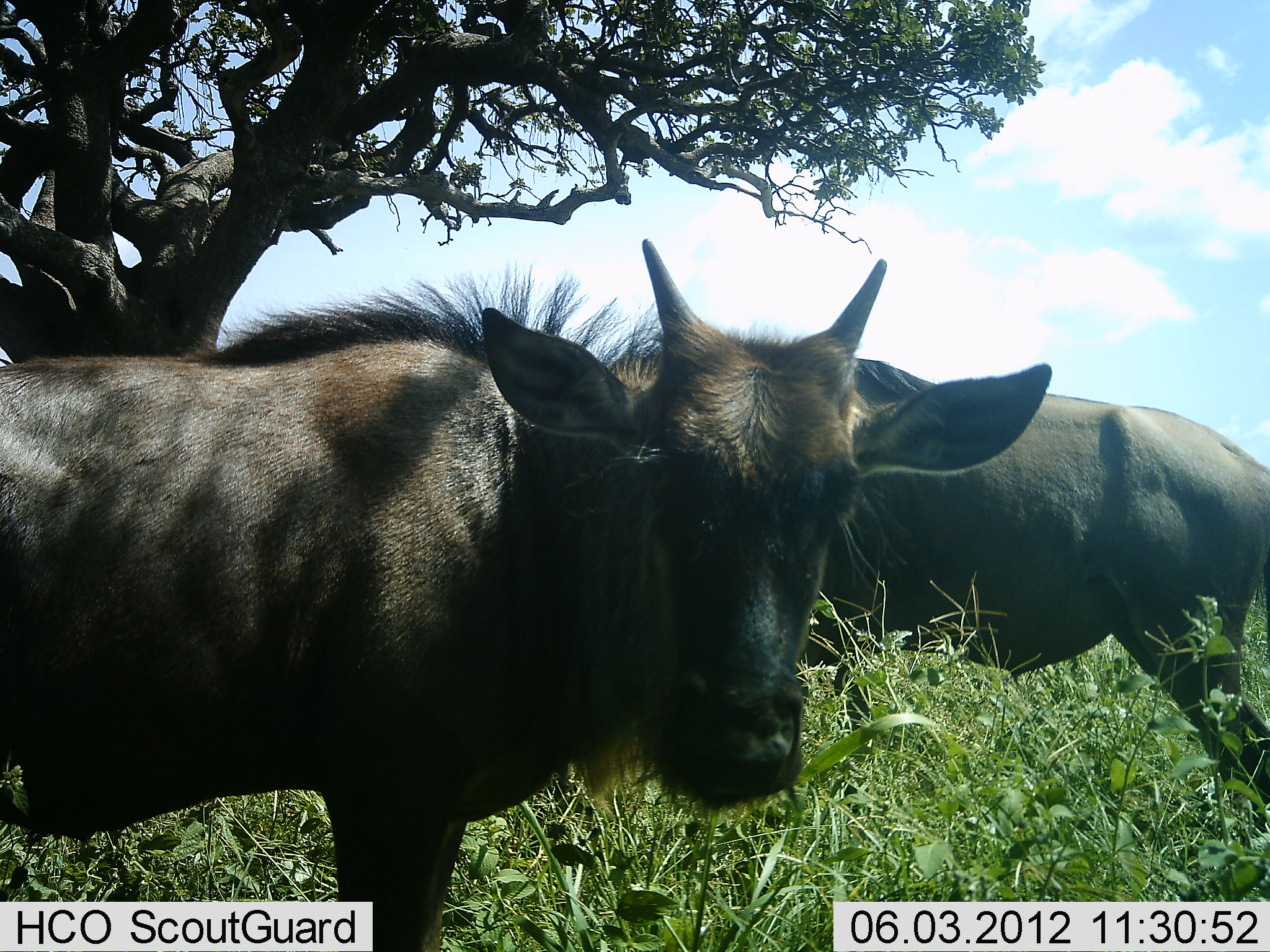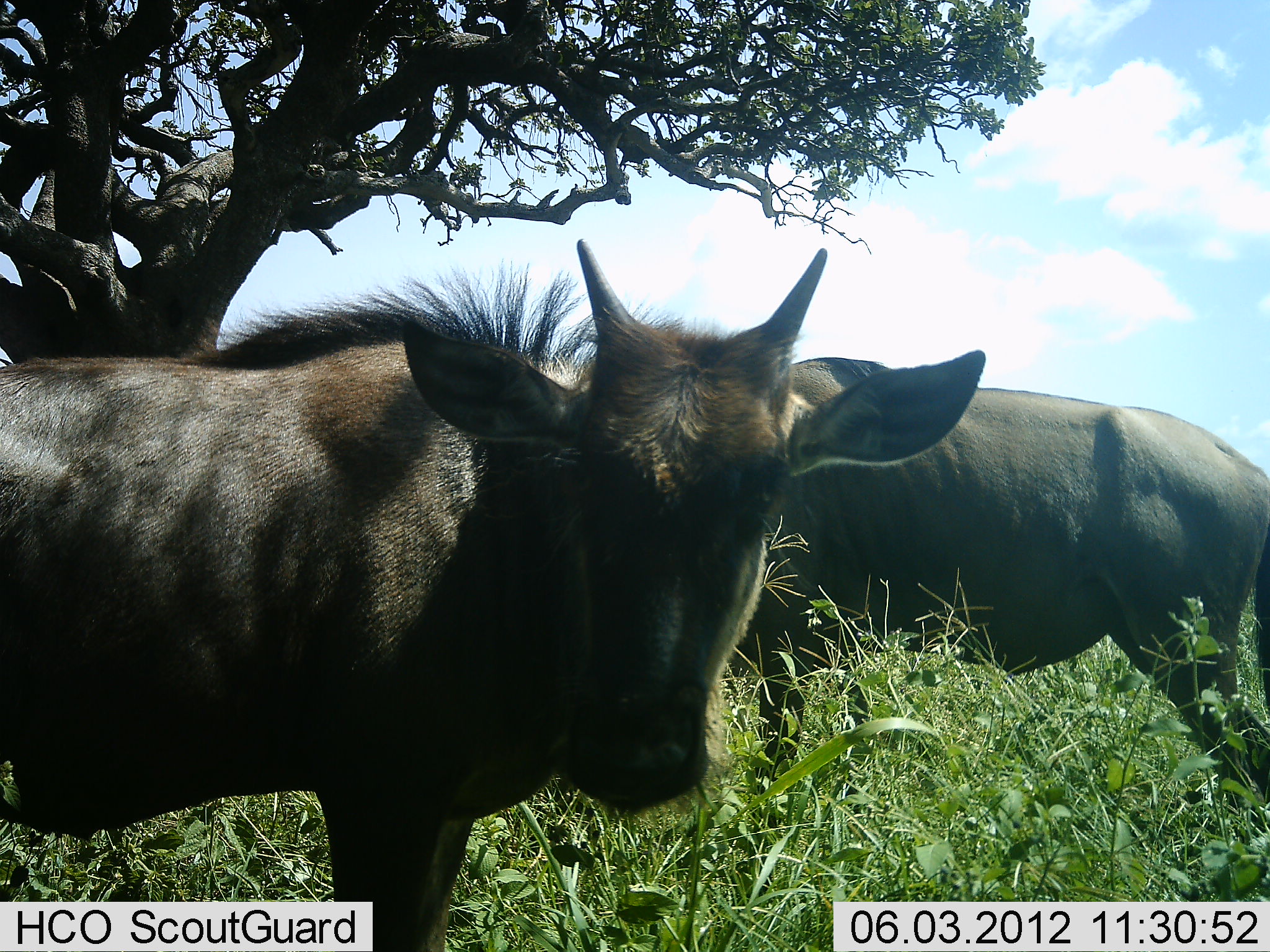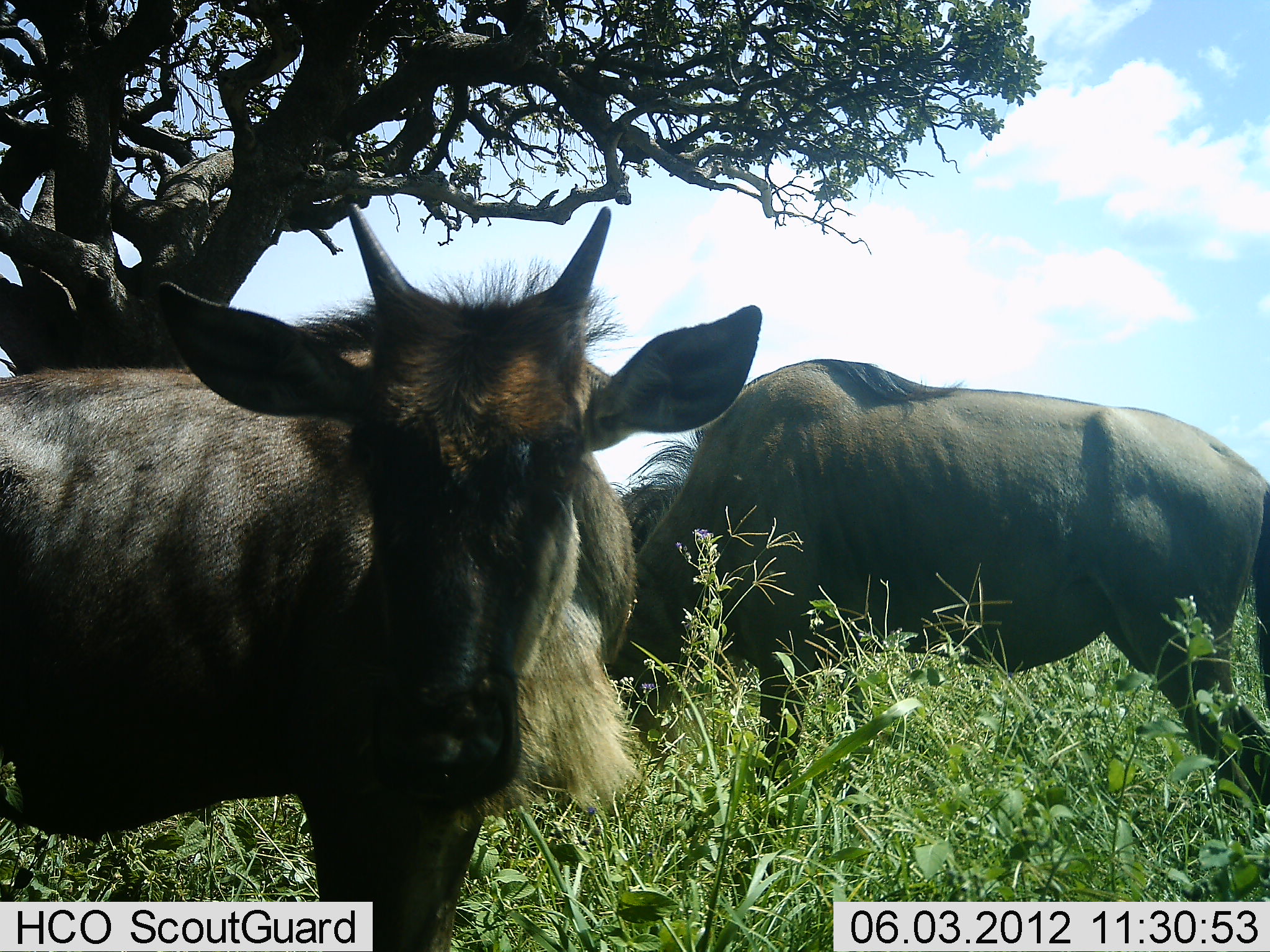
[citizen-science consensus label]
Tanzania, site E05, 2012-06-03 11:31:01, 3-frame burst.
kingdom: Animalia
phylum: Chordata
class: Mammalia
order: Artiodactyla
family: Bovidae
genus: Connochaetes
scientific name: Connochaetes taurinus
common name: blue wildebeest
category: wildebeest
Wildebeest (blue wildebeest) (Connochaetes taurinus), count 2. Behavior (volunteer vote fractions): standing 100%, resting 0%, moving 0%, interacting 0%. Young present (vote fraction): 90%. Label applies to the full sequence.